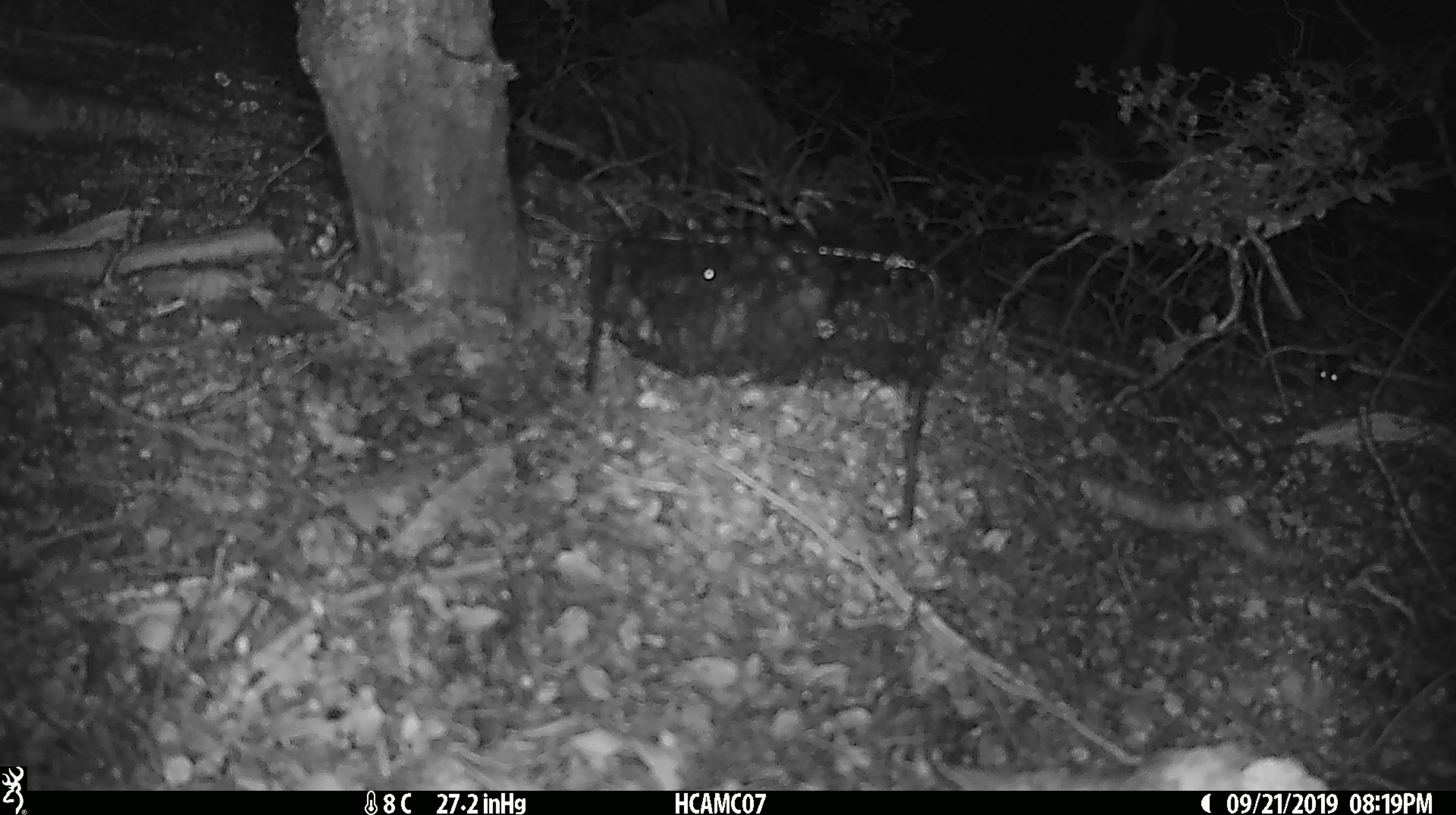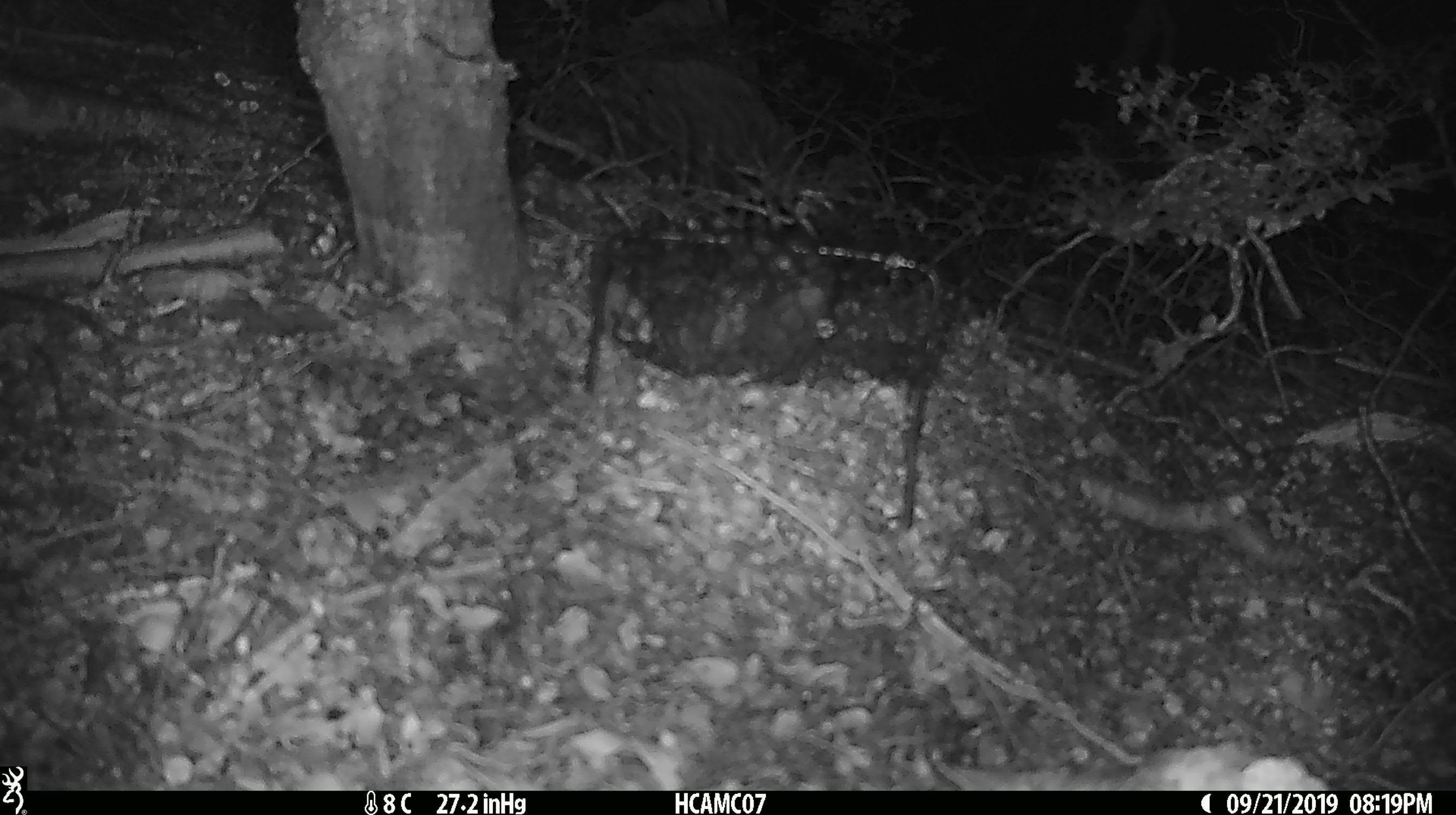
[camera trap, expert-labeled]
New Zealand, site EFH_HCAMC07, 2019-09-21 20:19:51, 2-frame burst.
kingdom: Animalia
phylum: Chordata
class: Mammalia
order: Rodentia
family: Muridae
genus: Mus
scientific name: Mus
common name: mouse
Mouse (Mus).